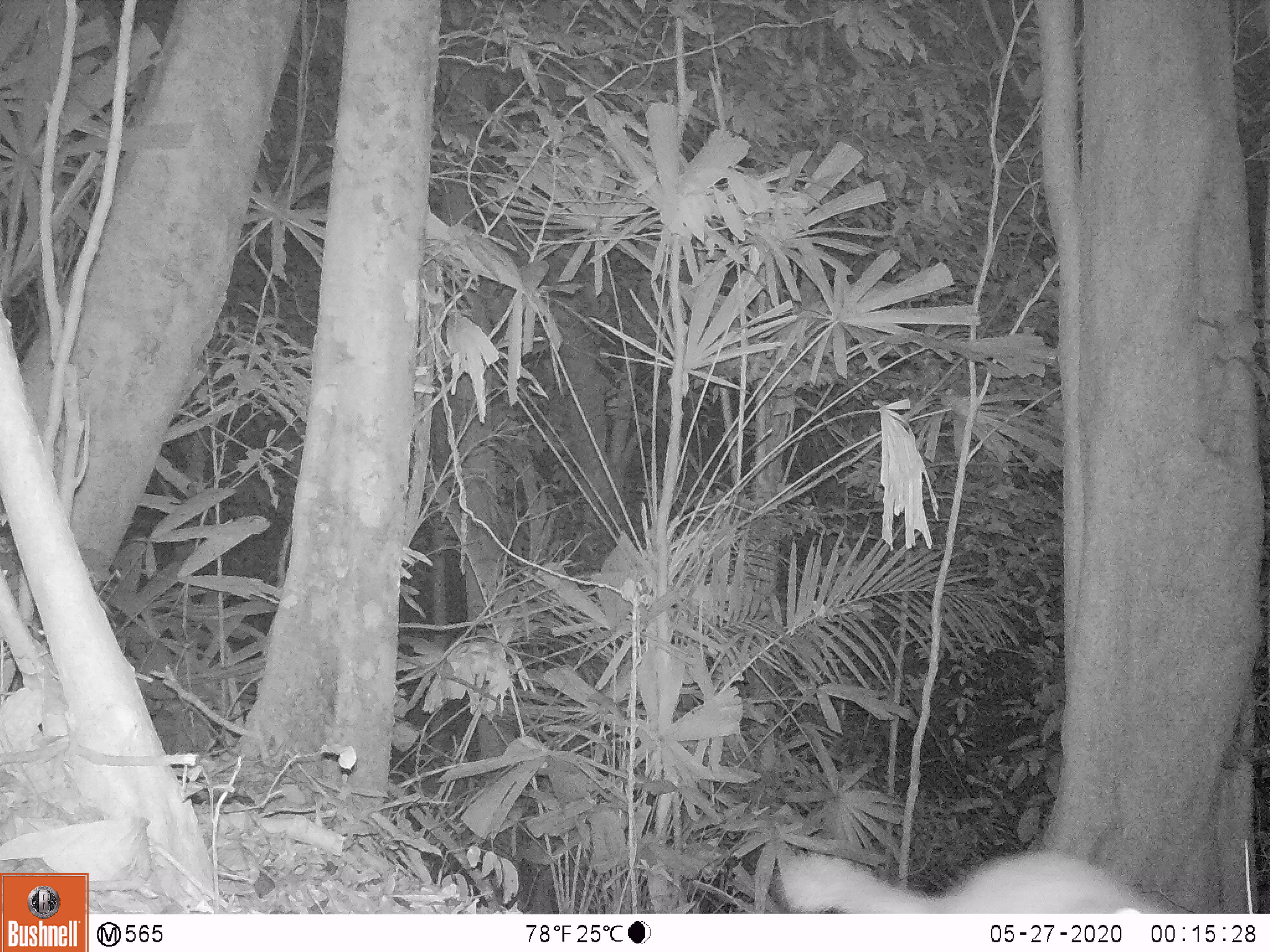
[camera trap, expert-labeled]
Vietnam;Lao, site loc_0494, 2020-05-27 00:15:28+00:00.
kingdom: Animalia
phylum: Chordata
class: Mammalia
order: Carnivora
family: Mustelidae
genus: Melogale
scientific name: Melogale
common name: ferret badger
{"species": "ferret badger (Melogale)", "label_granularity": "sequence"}